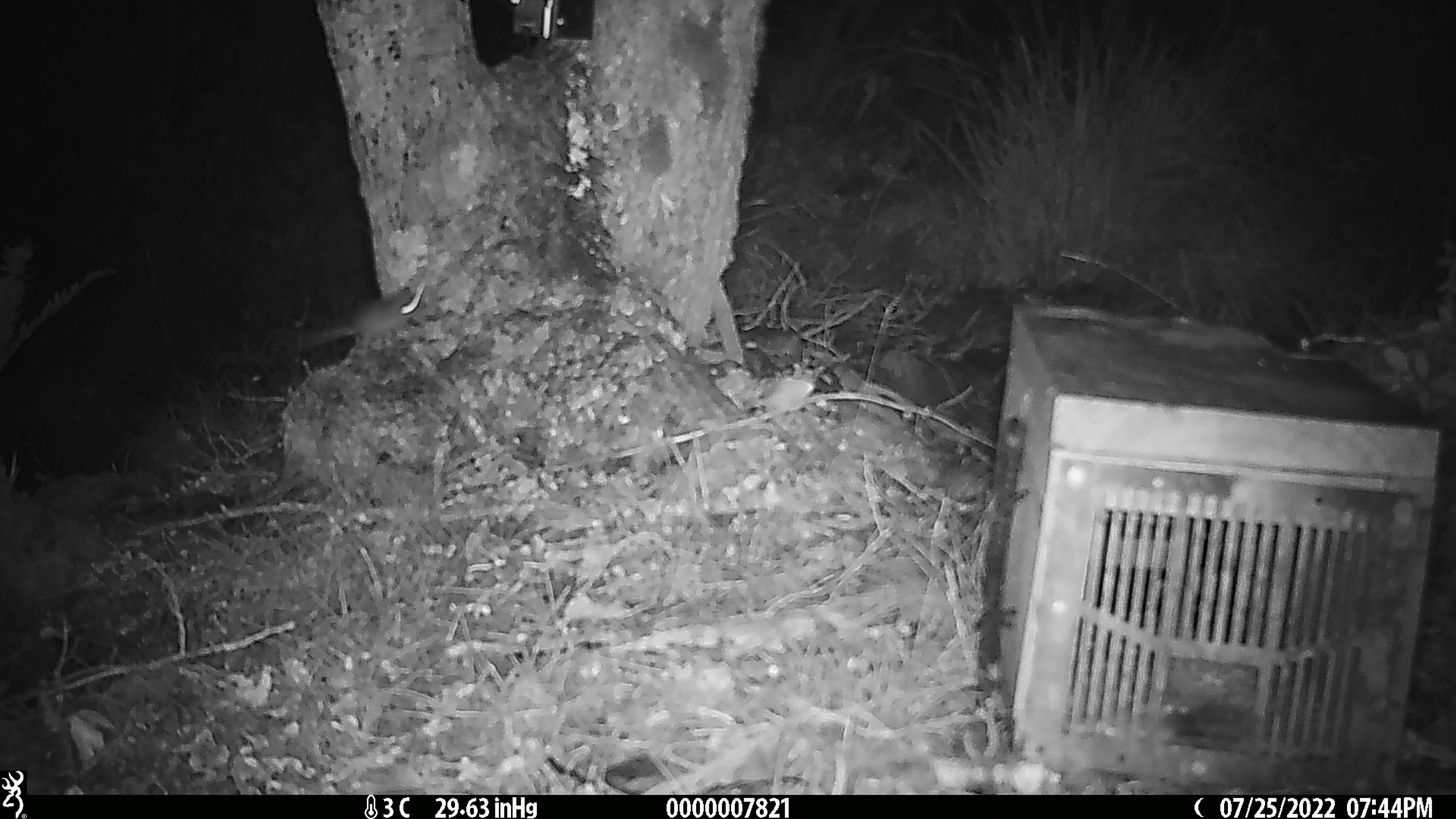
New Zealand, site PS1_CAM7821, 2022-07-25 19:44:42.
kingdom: Animalia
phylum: Chordata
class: Mammalia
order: Rodentia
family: Muridae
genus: Mus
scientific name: Mus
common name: mouse